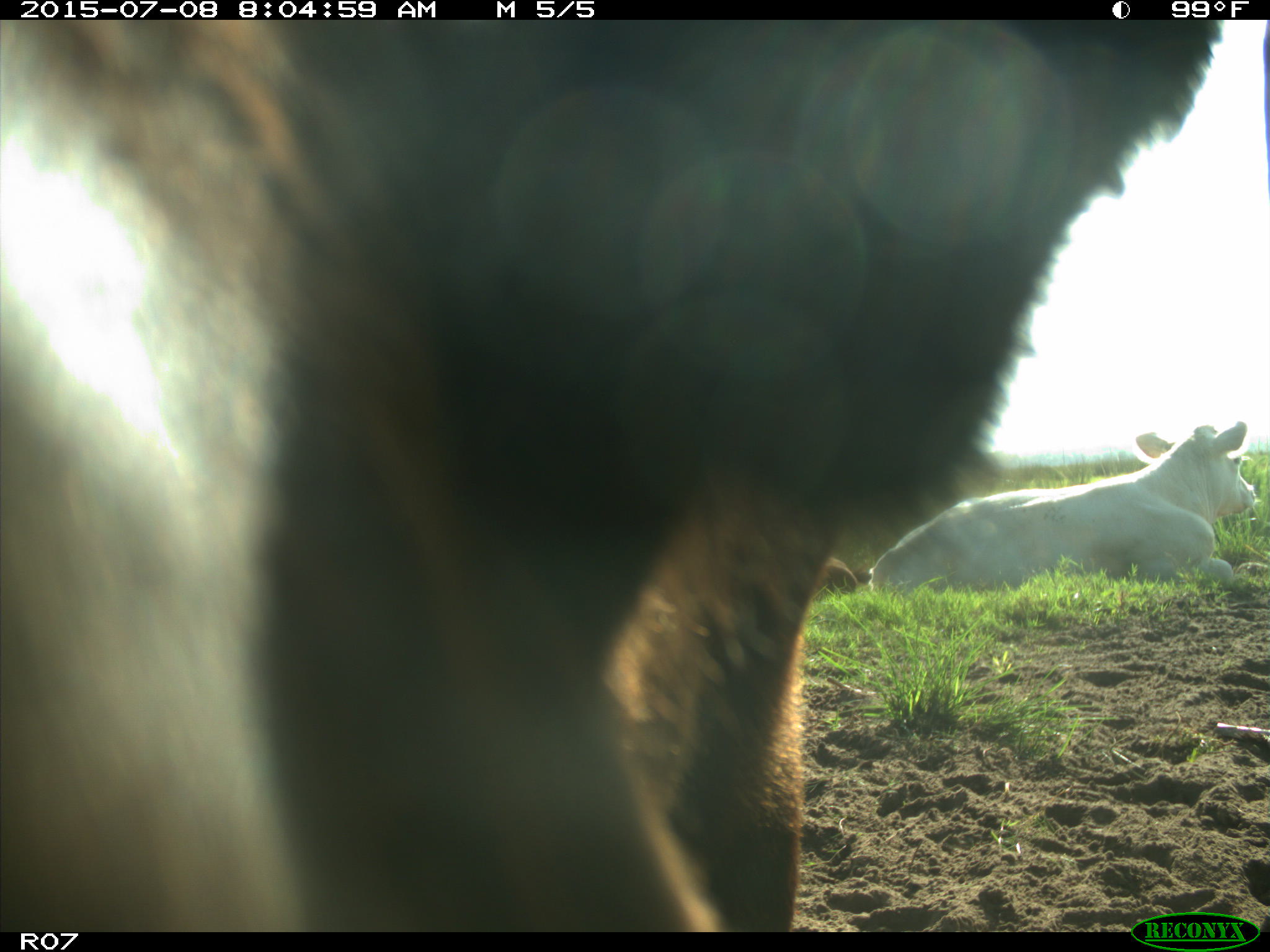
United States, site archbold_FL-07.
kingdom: Animalia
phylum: Chordata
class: Mammalia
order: Artiodactyla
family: Bovidae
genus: Bos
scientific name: Bos taurus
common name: domestic cow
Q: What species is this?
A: Bos taurus (domestic cow).